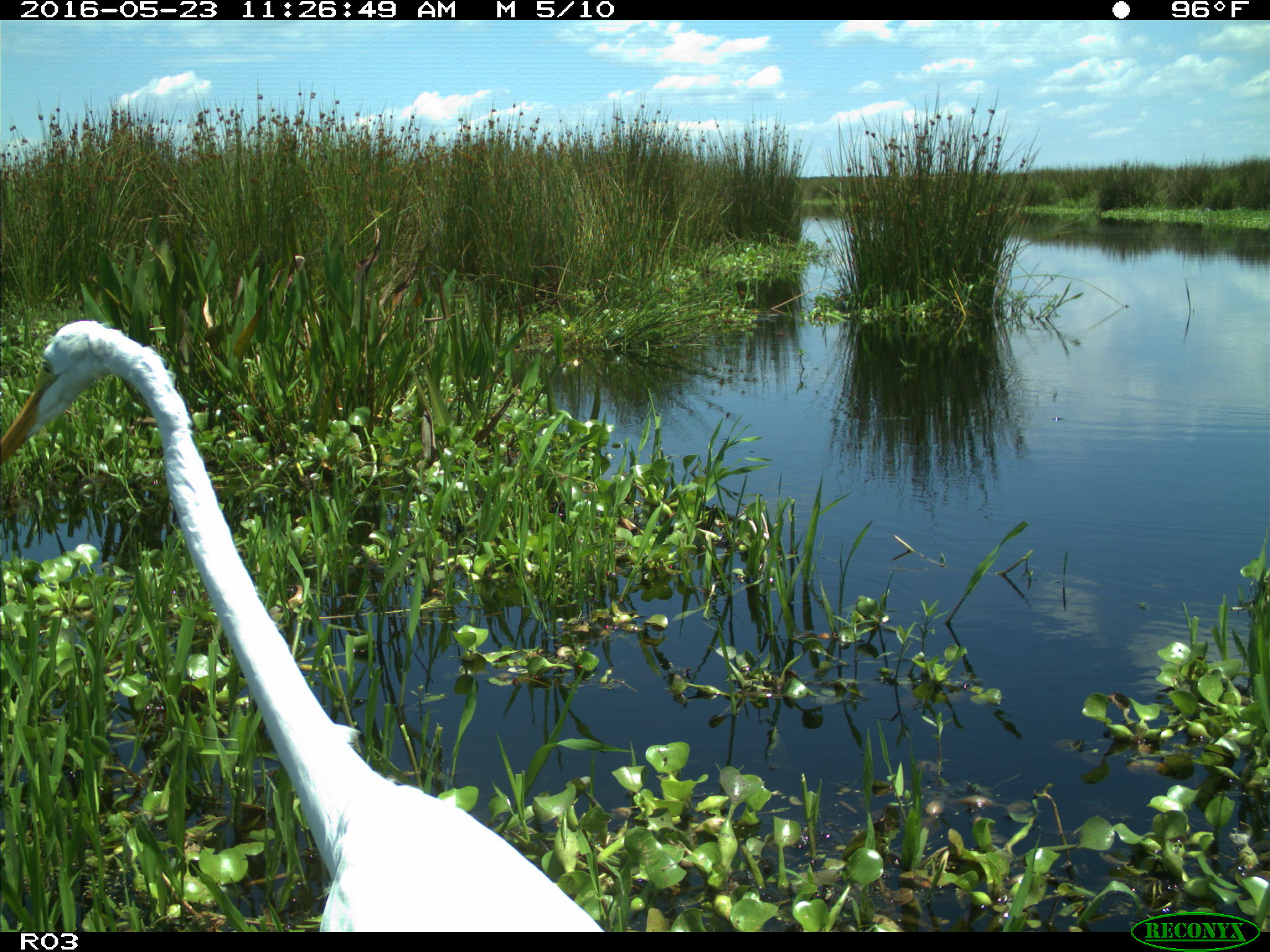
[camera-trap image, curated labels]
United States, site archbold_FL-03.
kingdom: Animalia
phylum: Chordata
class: Aves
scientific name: Aves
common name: birds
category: unidentified bird